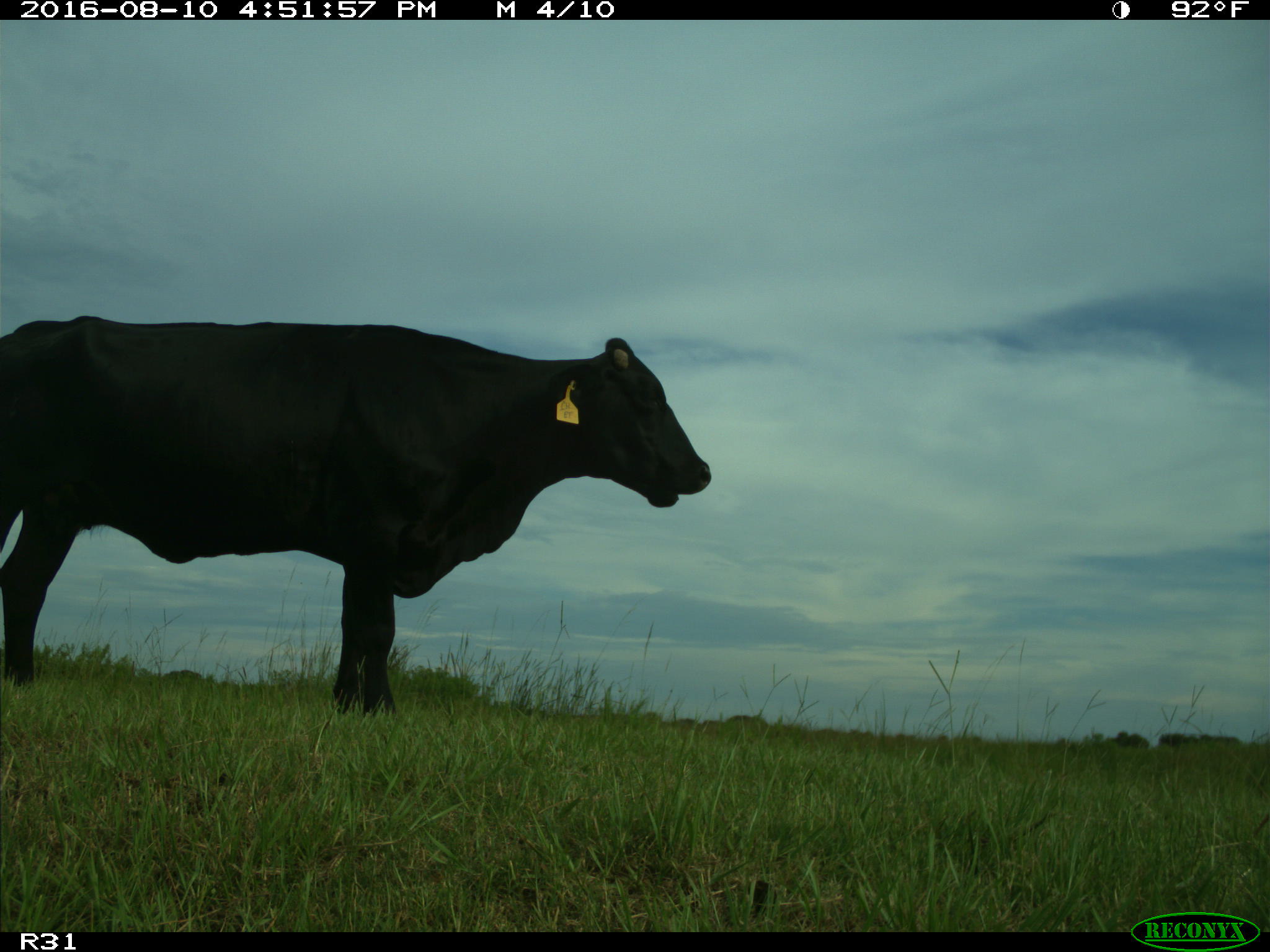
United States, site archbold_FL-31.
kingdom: Animalia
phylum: Chordata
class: Mammalia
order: Artiodactyla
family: Bovidae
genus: Bos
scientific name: Bos taurus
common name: domestic cow